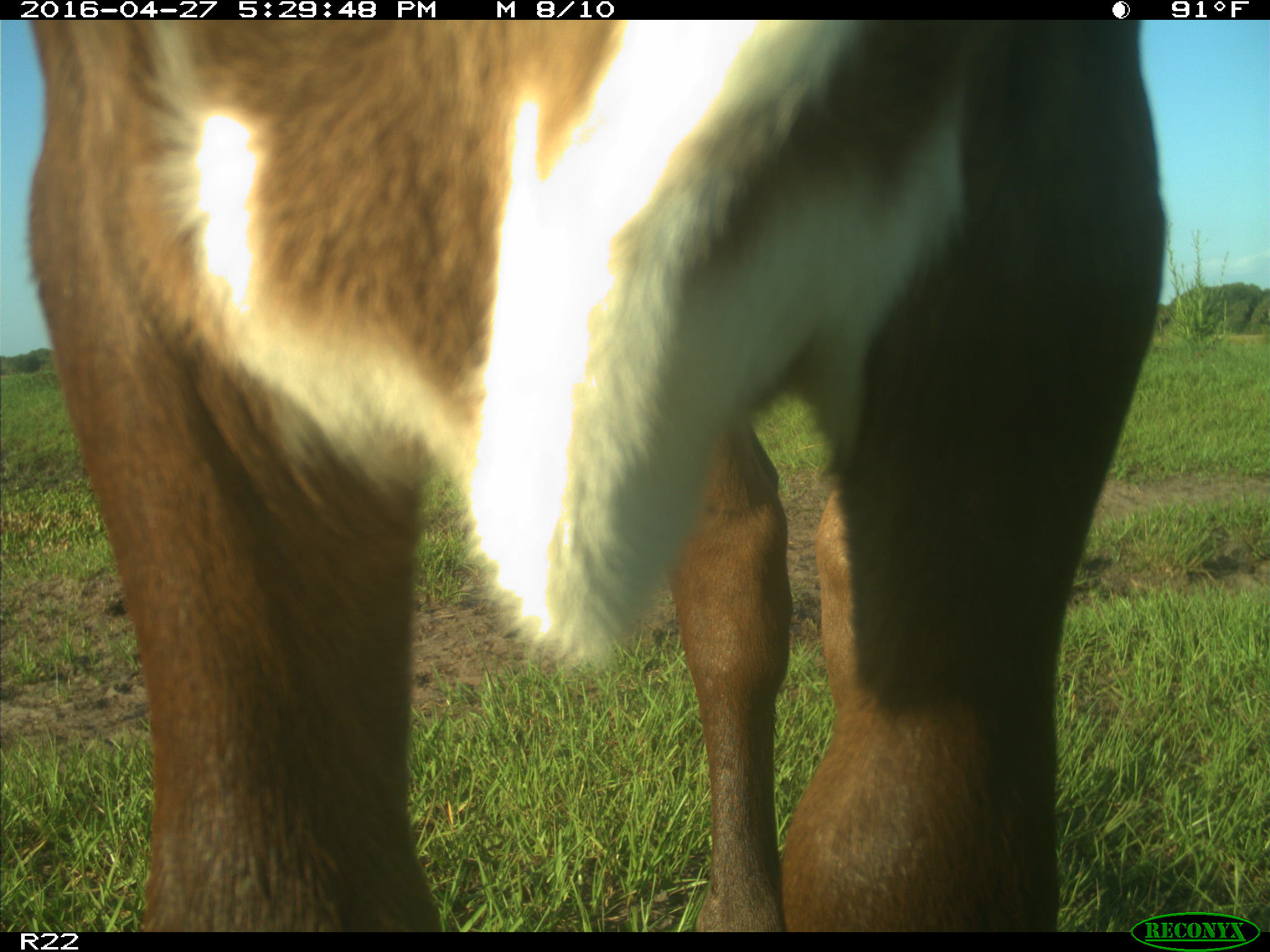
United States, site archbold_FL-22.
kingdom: Animalia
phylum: Chordata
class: Mammalia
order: Artiodactyla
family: Bovidae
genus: Bos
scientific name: Bos taurus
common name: domestic cow